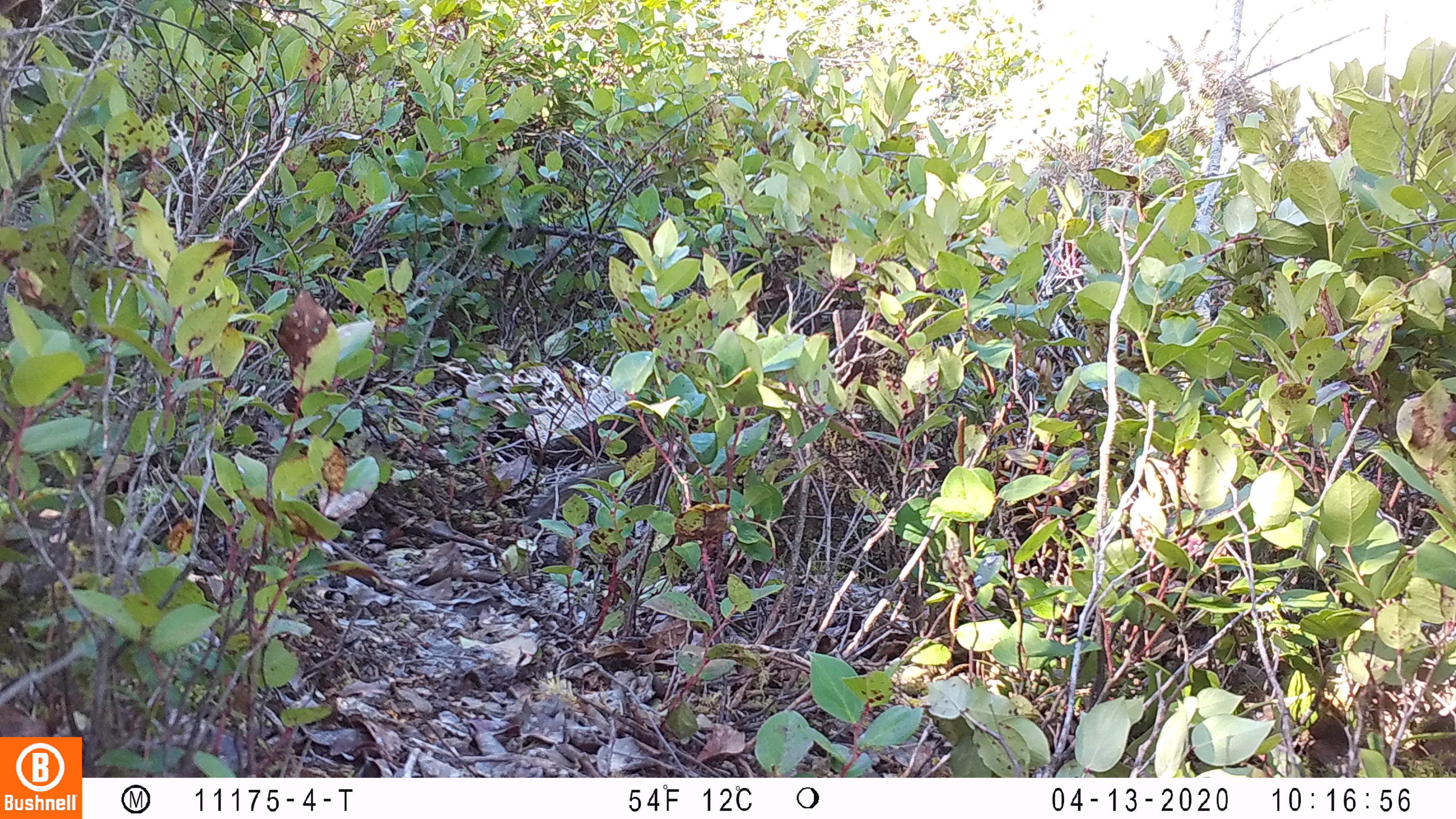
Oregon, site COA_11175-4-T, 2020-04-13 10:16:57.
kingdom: Animalia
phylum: Chordata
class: Mammalia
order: Rodentia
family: Sciuridae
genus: Neotamias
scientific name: Neotamias townsendii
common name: townsend's chipmunk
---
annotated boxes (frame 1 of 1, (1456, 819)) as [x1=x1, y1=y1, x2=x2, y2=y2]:
townsend's chipmunk: [x1=524, y1=430, x2=703, y2=524]